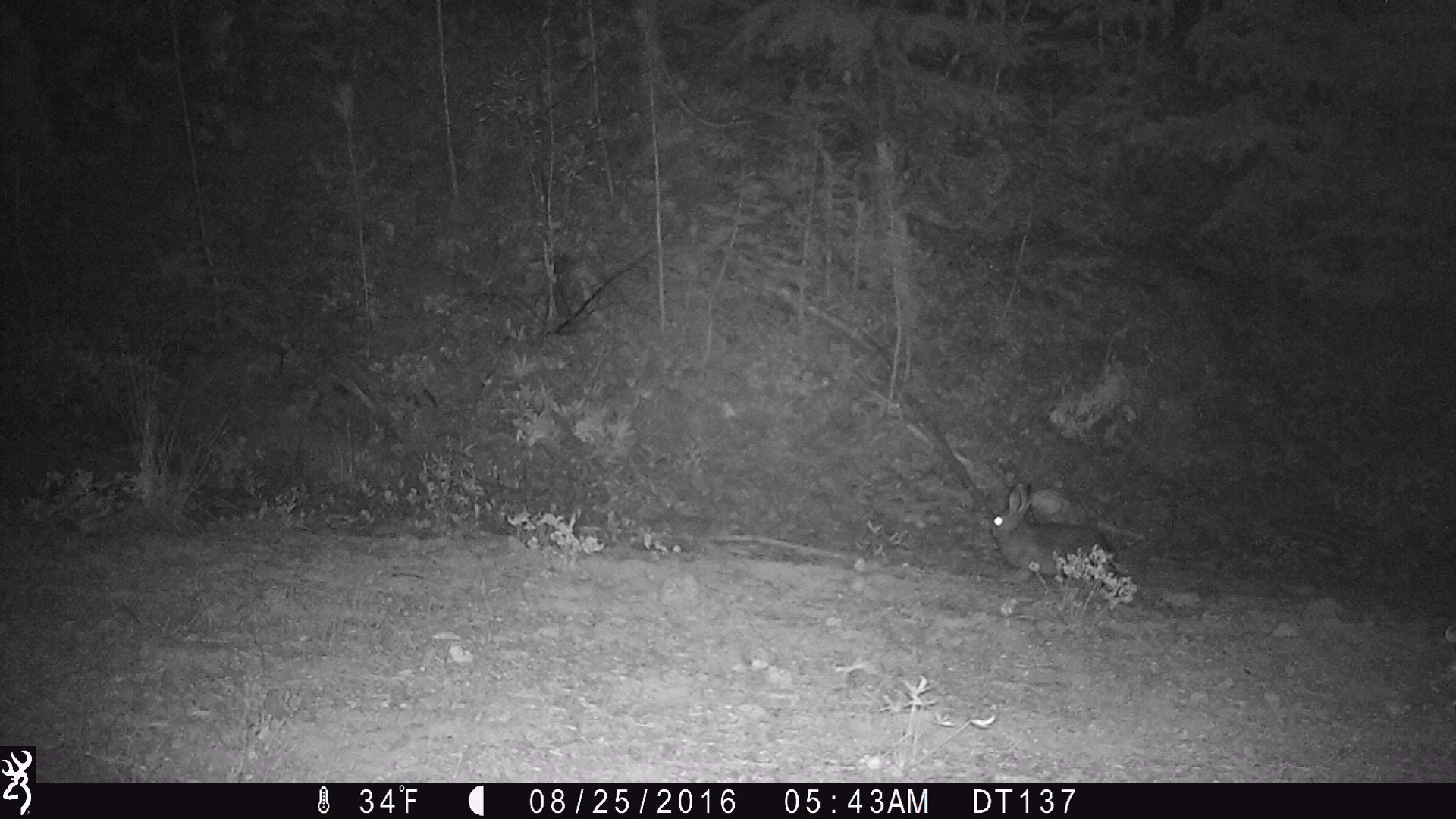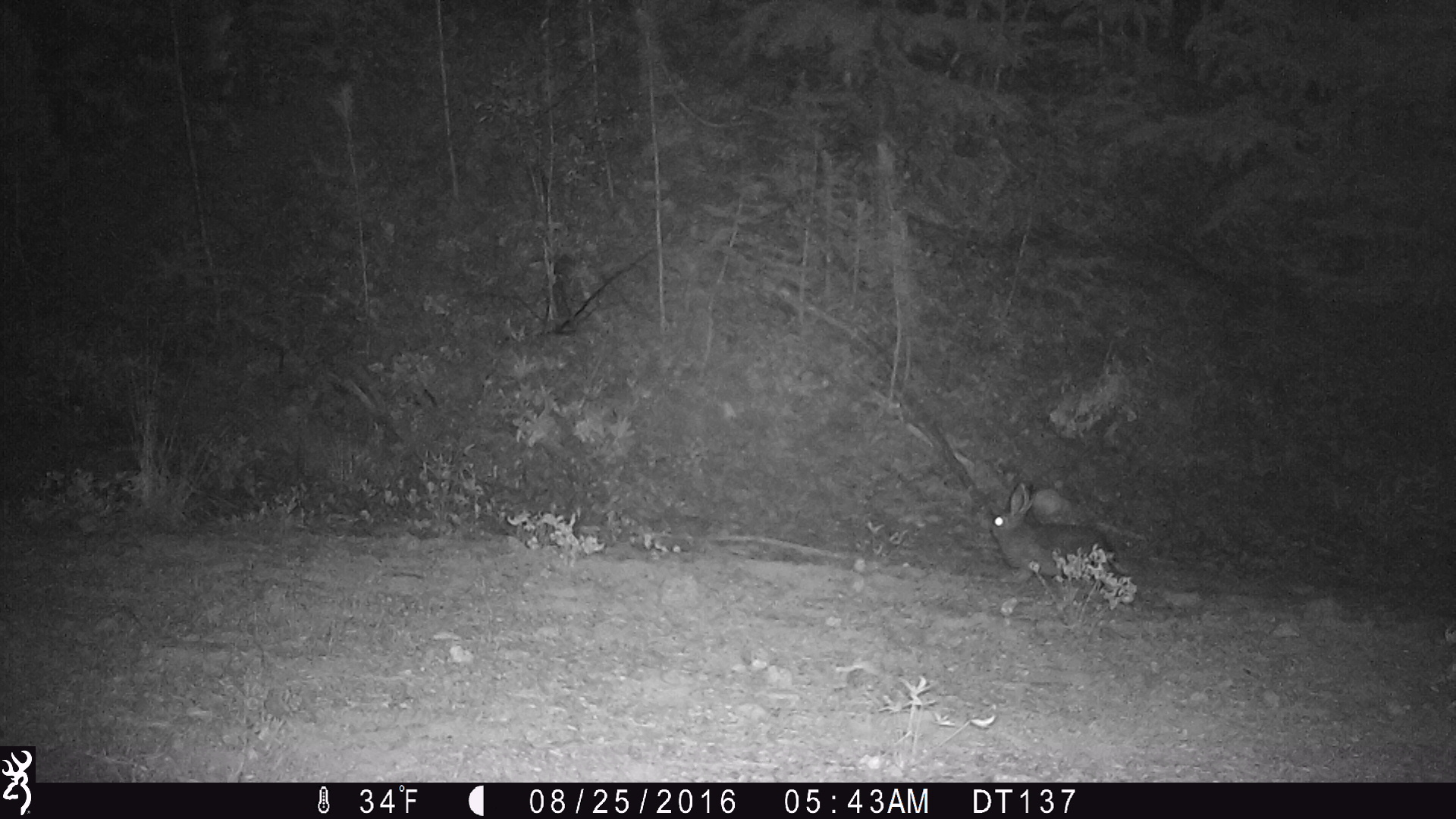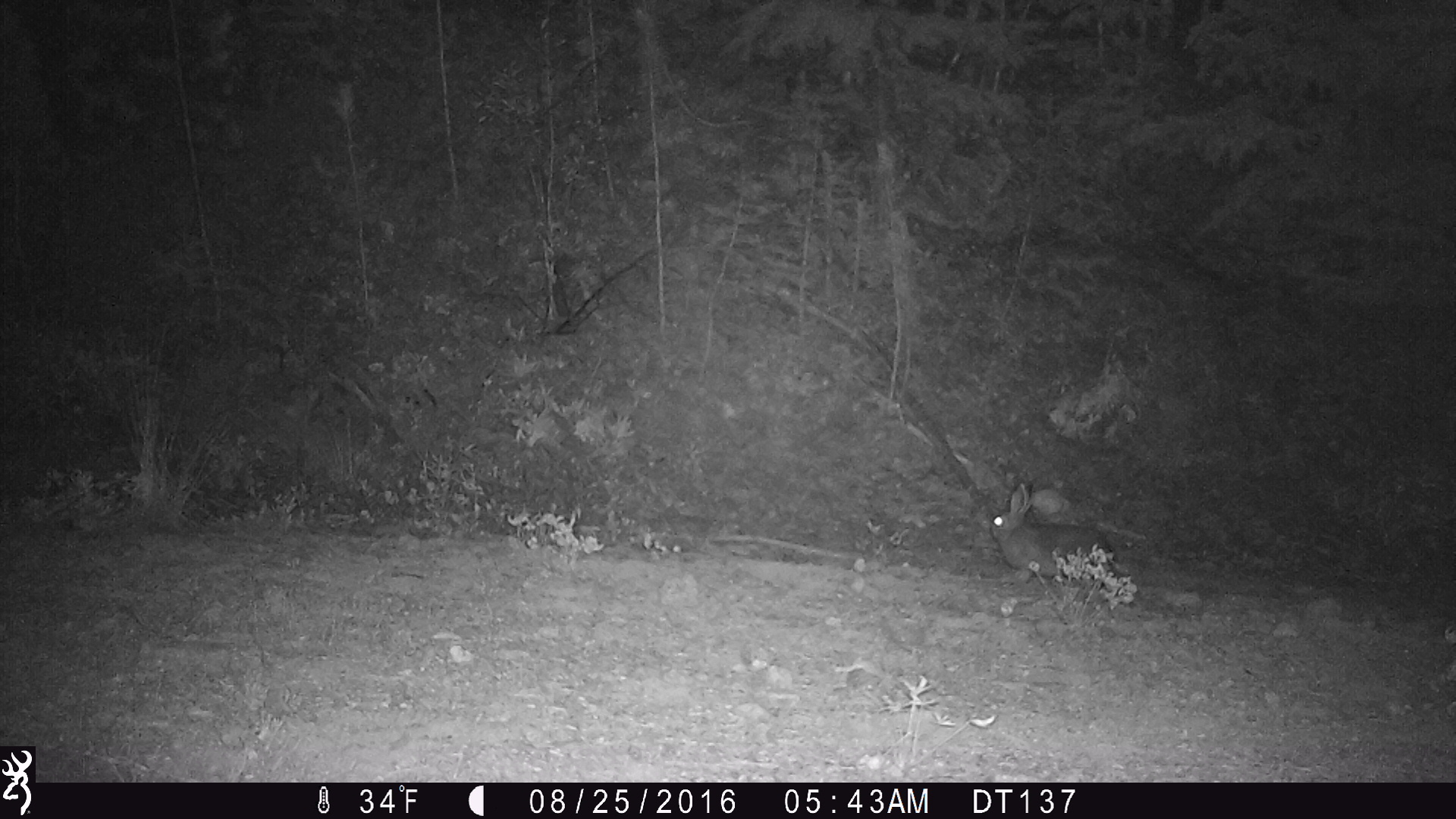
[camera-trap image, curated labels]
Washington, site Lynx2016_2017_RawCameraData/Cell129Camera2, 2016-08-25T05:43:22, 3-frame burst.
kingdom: Animalia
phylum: Chordata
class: Mammalia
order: Lagomorpha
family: Leporidae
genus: Lepus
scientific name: Lepus americanus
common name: snowshoe hare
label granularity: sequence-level